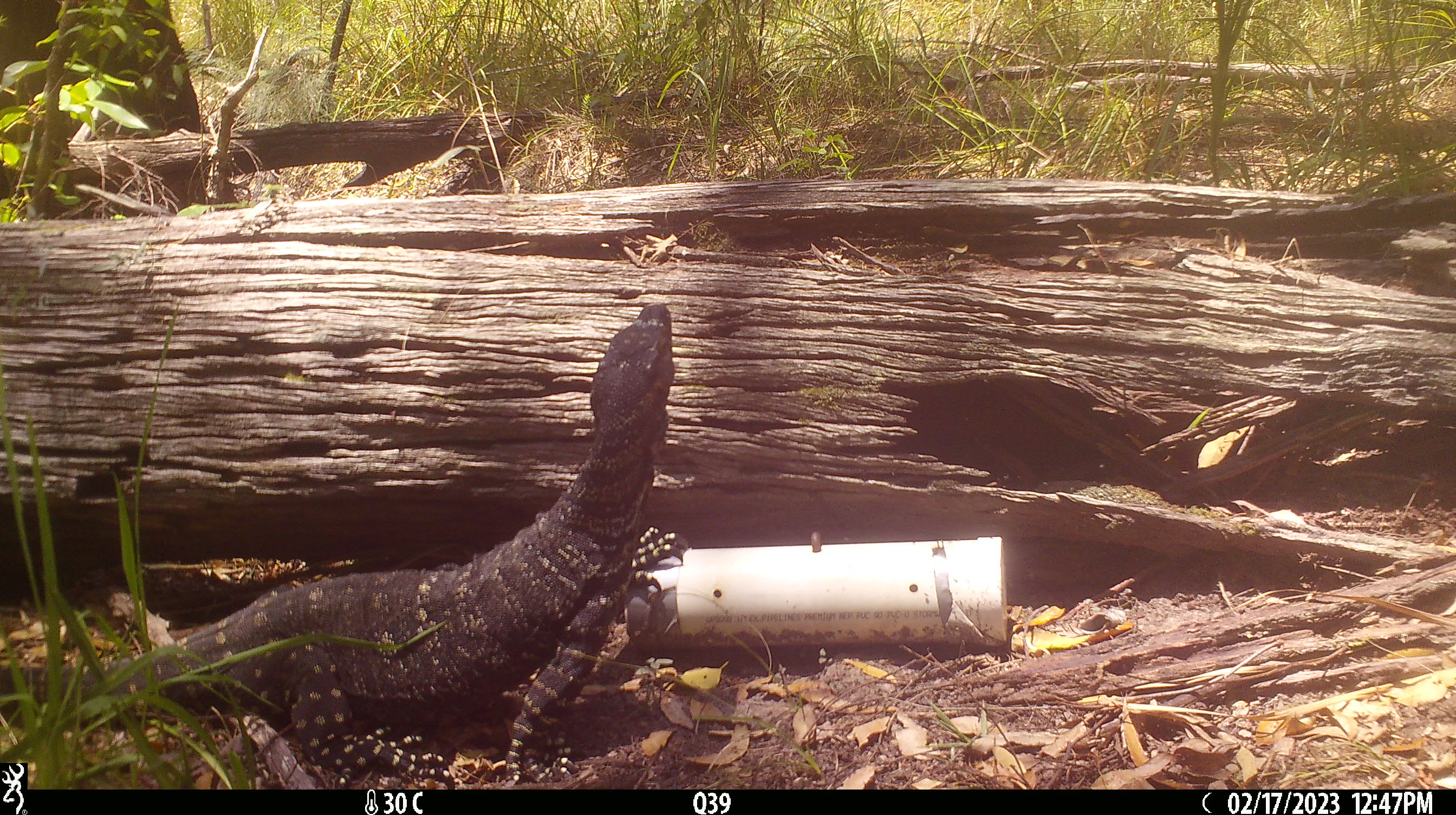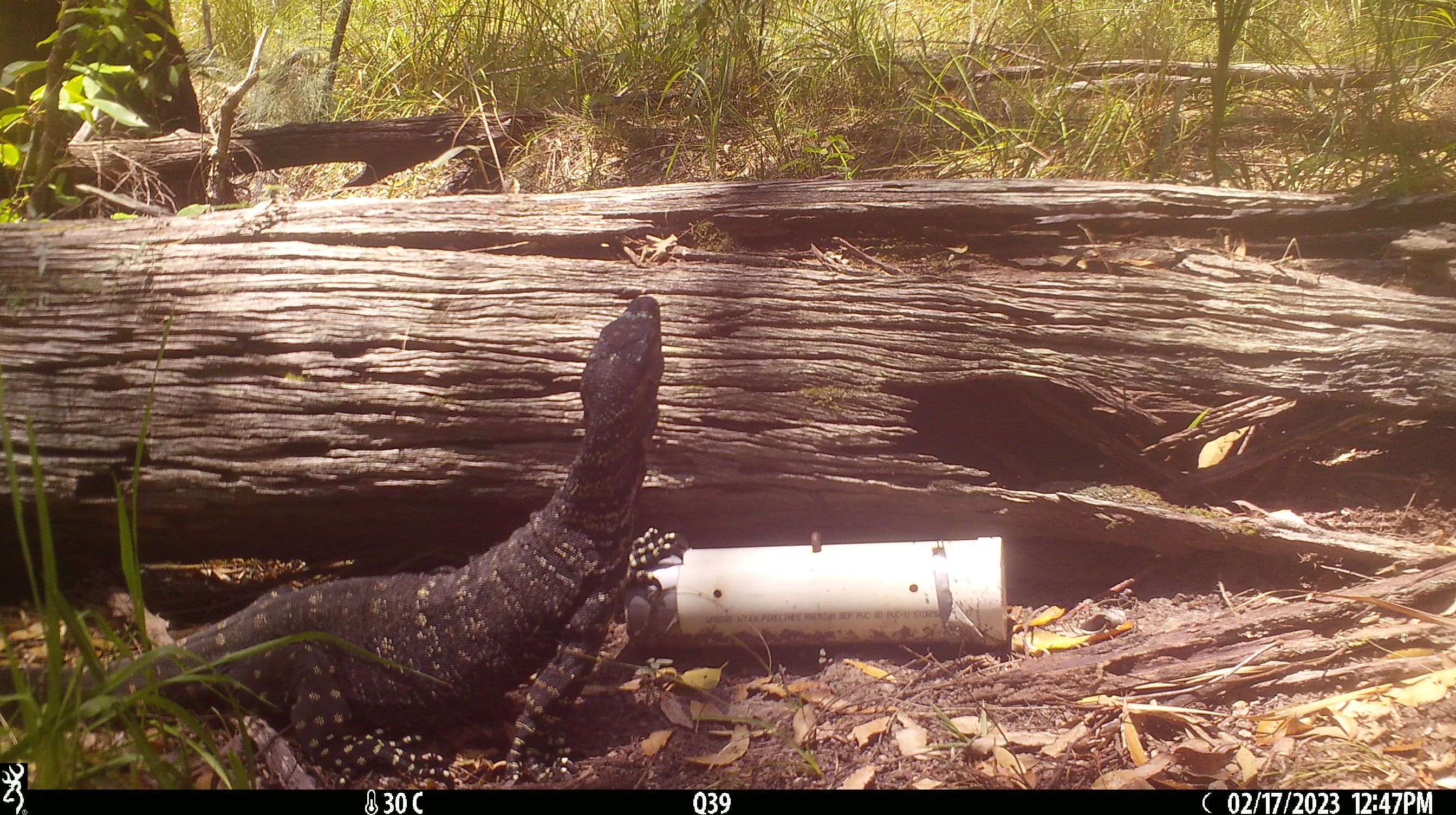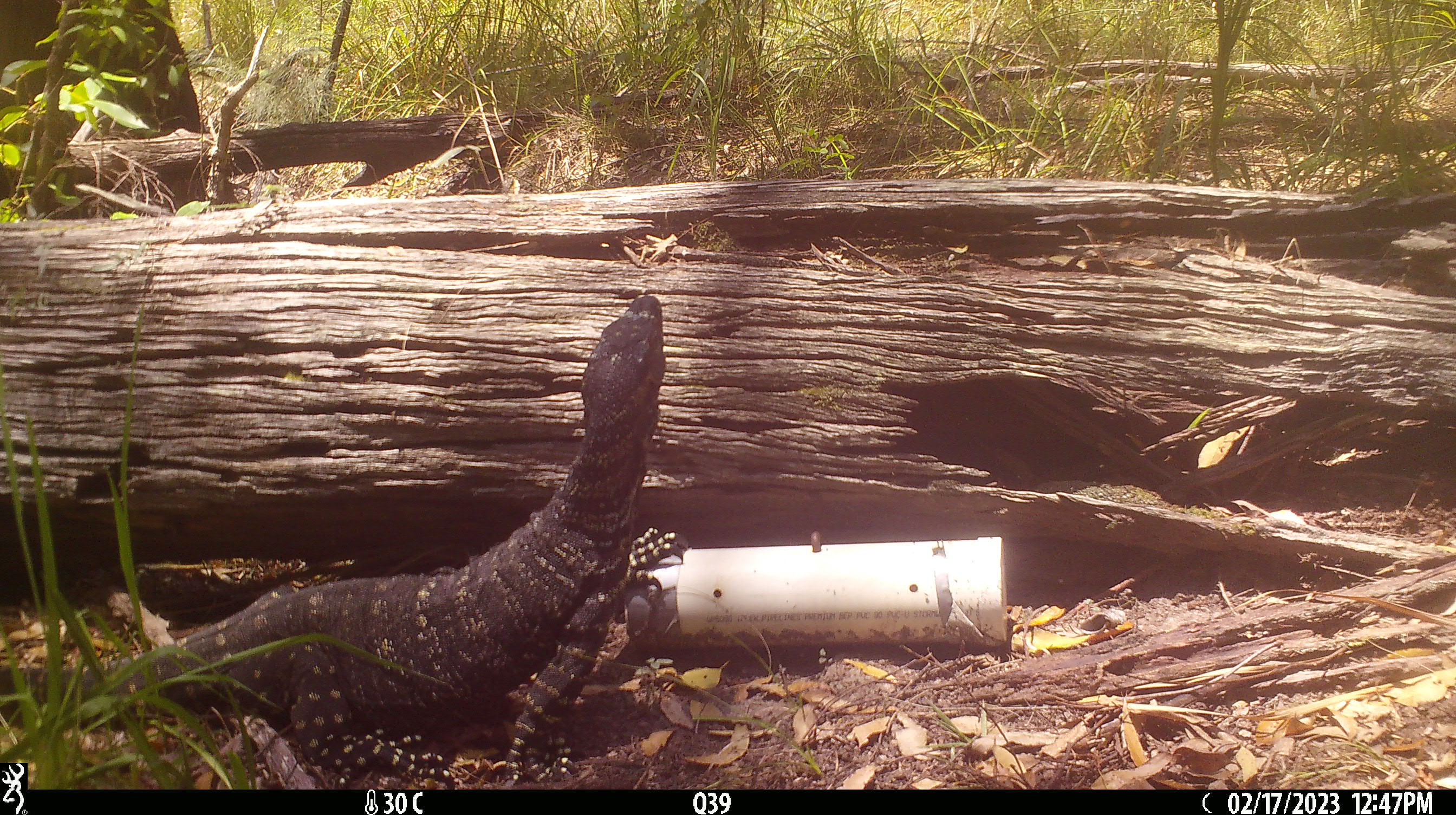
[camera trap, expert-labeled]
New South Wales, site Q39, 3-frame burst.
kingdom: Animalia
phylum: Chordata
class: Reptilia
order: Squamata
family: Varanidae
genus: Varanus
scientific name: Varanus varius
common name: lace monitor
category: goanna